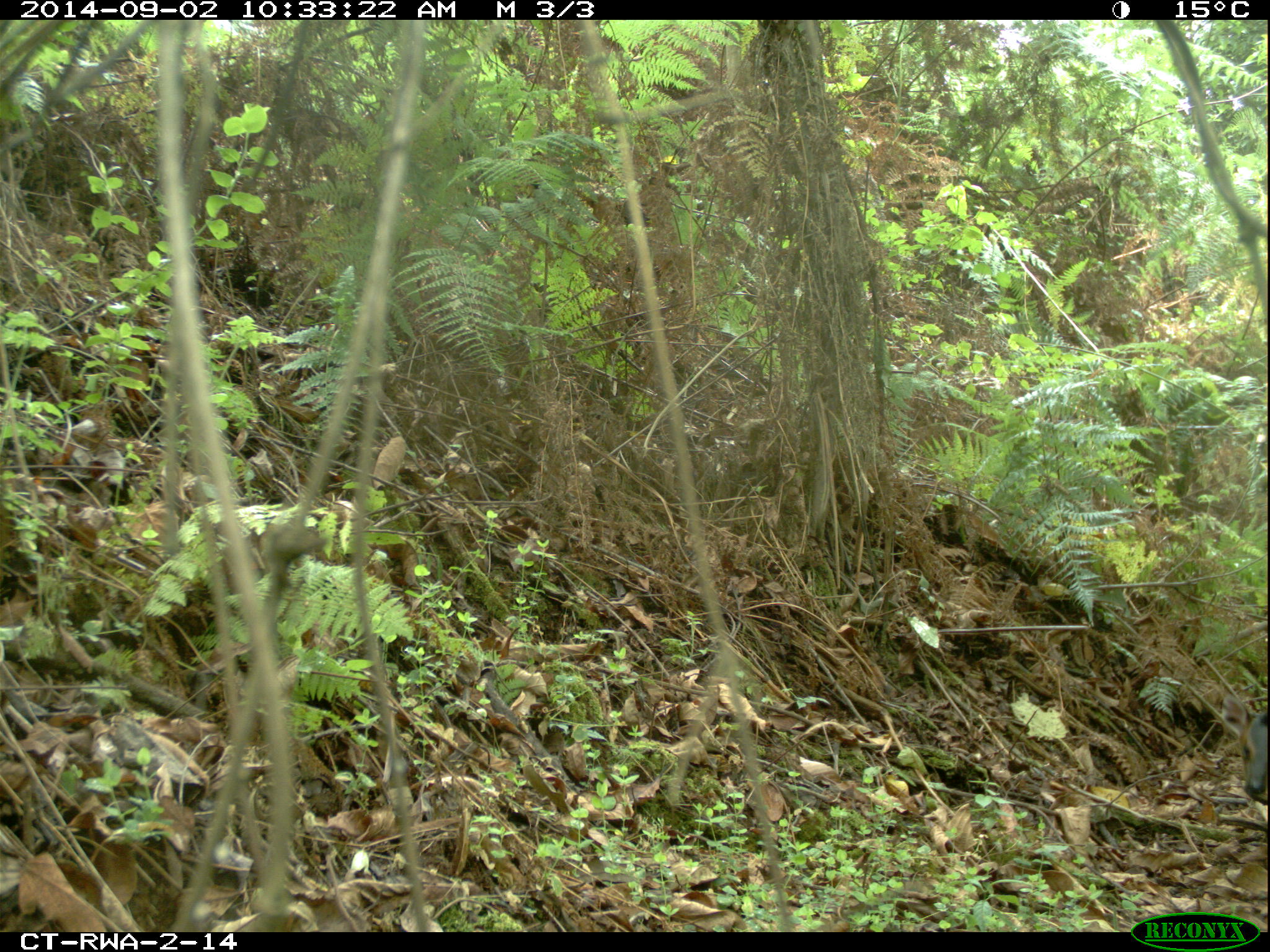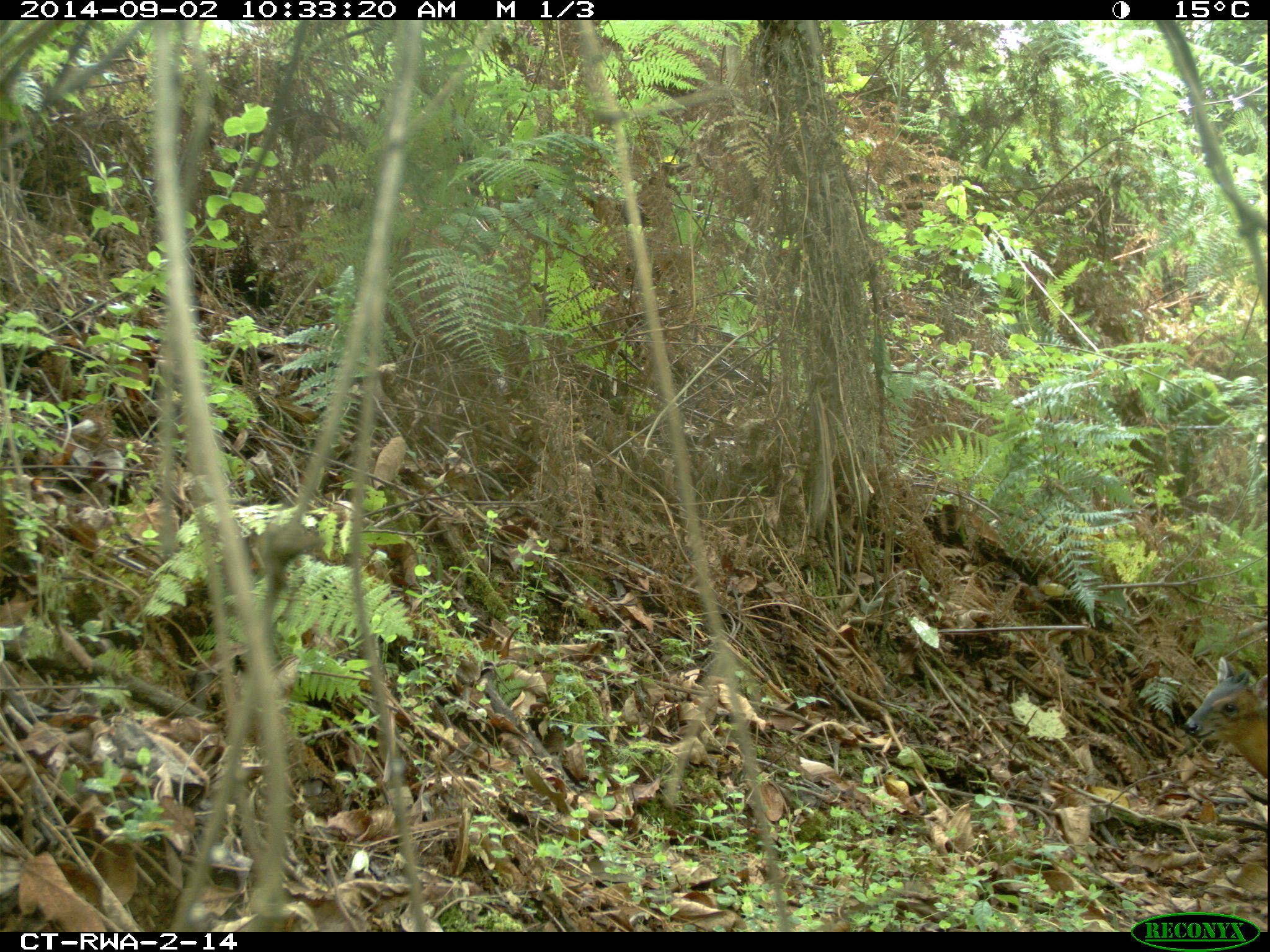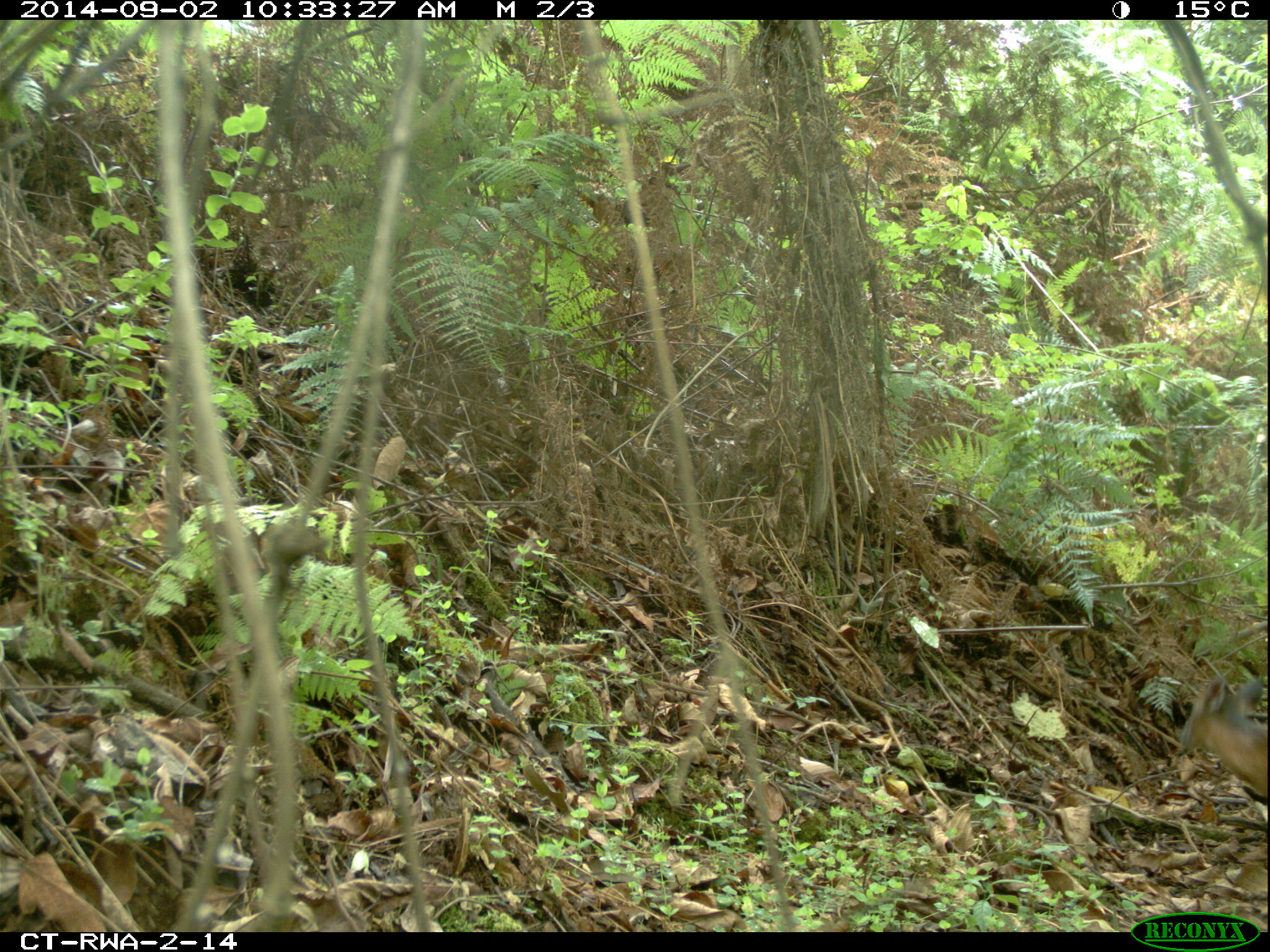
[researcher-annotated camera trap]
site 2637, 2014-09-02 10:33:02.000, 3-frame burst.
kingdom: Animalia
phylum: Chordata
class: Mammalia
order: Artiodactyla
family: Bovidae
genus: Cephalophus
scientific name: Cephalophus nigrifrons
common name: black-fronted duiker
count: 1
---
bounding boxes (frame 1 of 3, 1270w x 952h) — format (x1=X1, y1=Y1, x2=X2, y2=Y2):
cephalophus nigrifrons: (x1=1216, y1=688, x2=1270, y2=807)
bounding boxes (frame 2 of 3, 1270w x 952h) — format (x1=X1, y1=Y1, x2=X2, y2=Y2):
cephalophus nigrifrons: (x1=1179, y1=653, x2=1263, y2=781)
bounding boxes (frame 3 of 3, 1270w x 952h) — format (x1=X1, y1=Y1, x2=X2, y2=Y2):
cephalophus nigrifrons: (x1=1175, y1=674, x2=1263, y2=805)